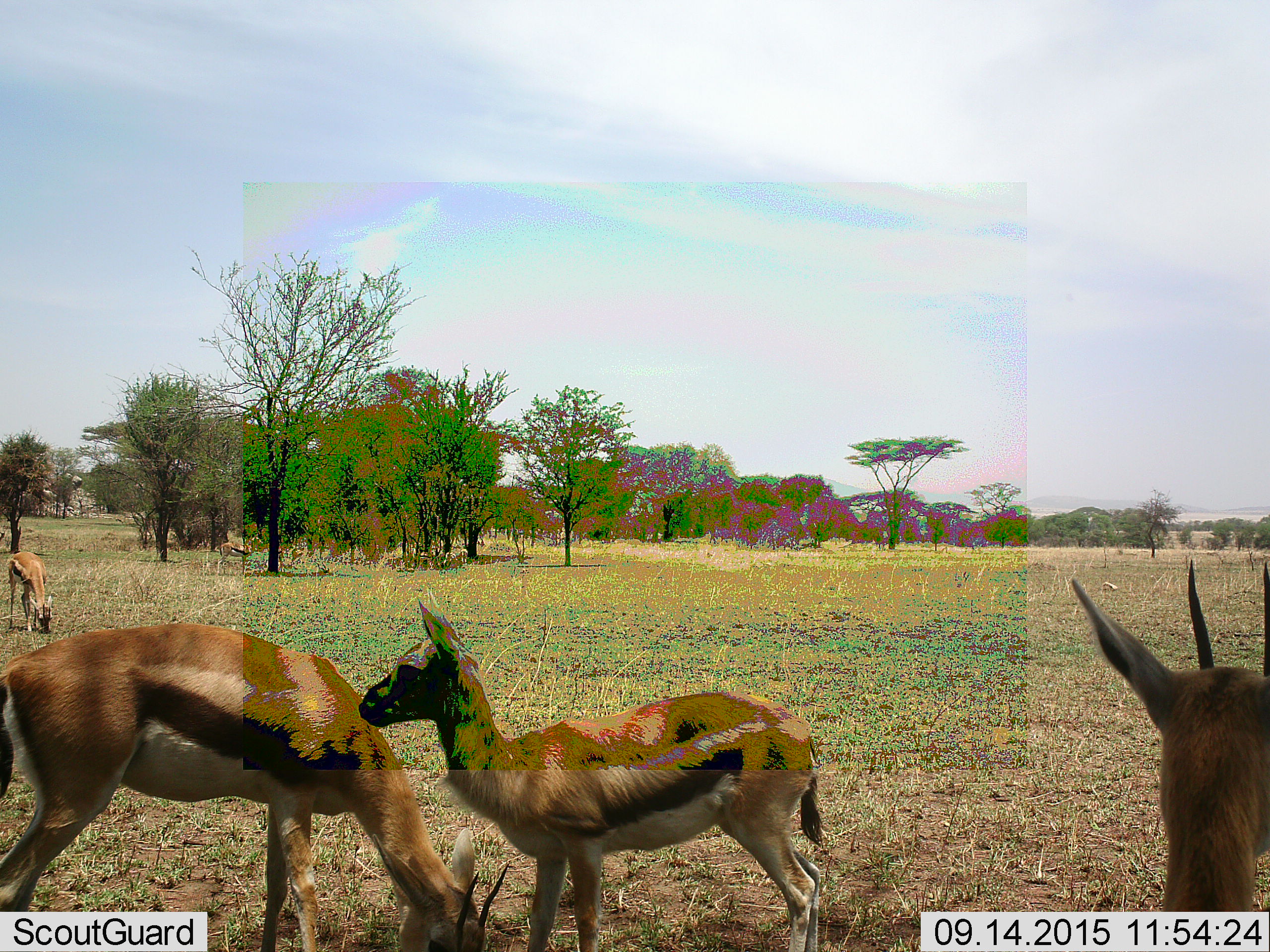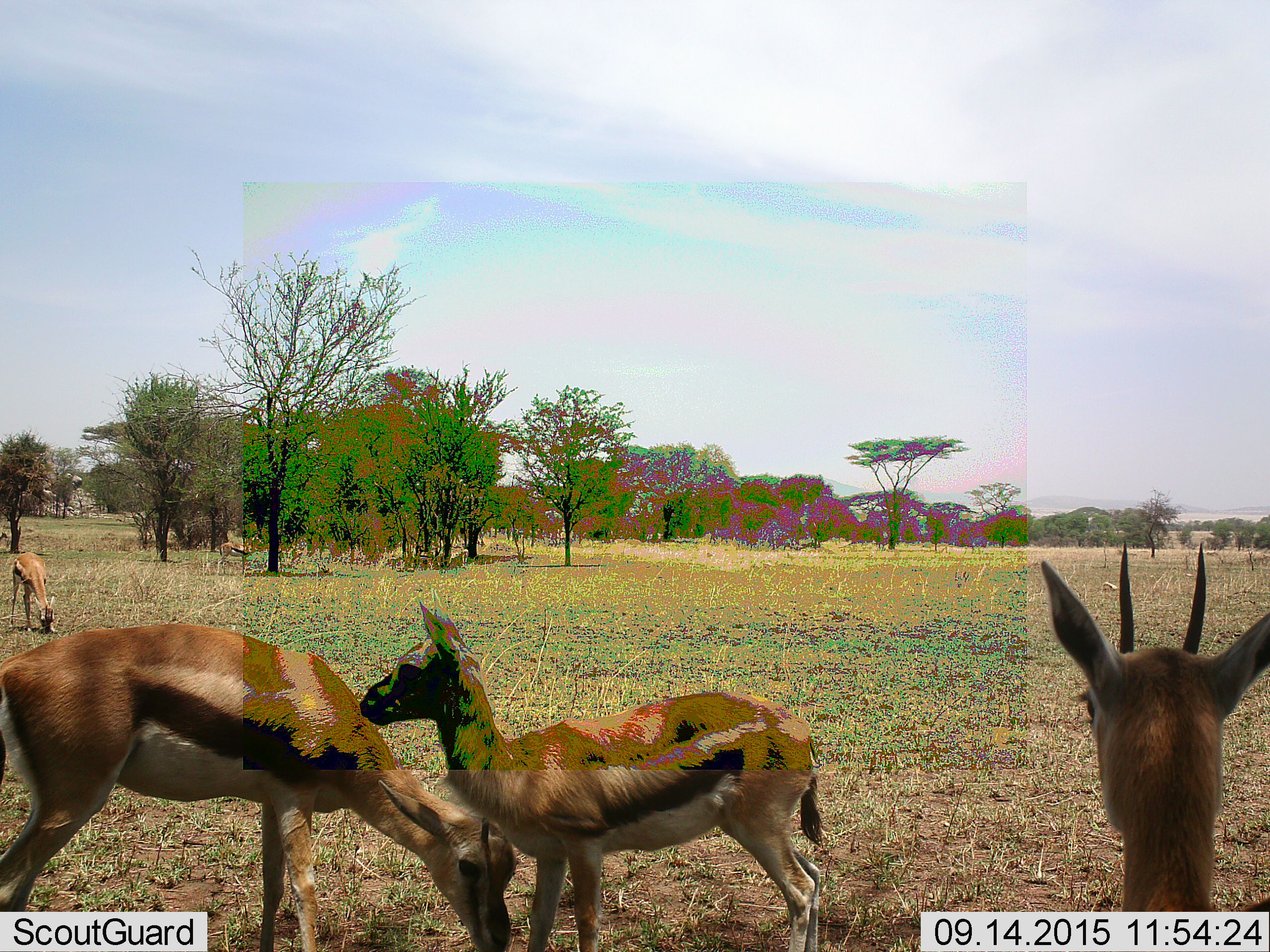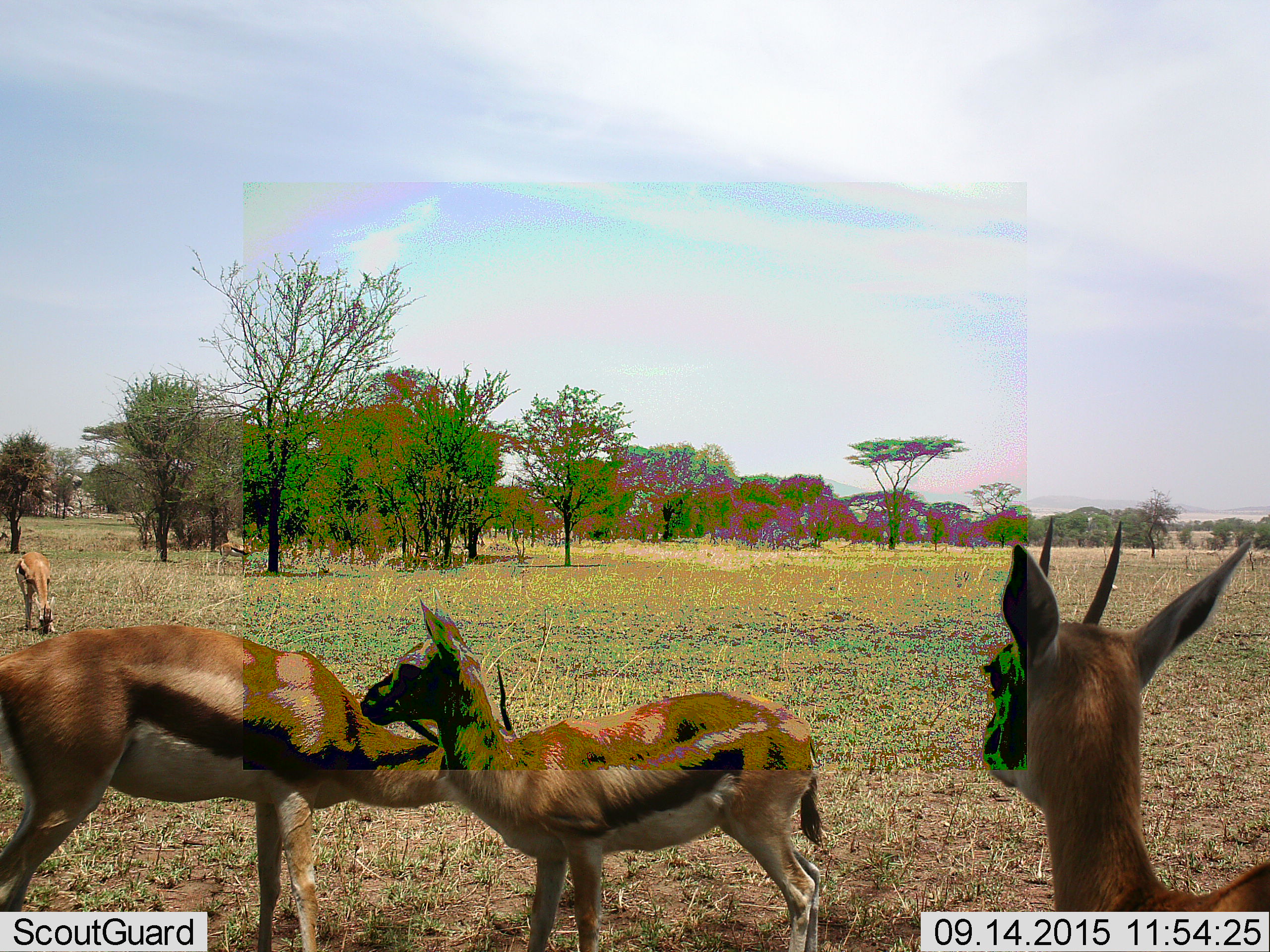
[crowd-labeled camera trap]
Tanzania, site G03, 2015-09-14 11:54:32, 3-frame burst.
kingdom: Animalia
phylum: Chordata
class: Mammalia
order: Artiodactyla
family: Bovidae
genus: Eudorcas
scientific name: Eudorcas thomsonii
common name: thomson's gazelle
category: gazellethomsons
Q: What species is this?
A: Gazellethomsons (thomson's gazelle) (Eudorcas thomsonii).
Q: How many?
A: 5.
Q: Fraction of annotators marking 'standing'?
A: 81%.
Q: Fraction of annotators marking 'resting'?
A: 0%.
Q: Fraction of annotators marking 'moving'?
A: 19%.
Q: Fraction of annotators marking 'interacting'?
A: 12%.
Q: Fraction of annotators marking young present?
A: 69%.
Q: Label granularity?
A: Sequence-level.